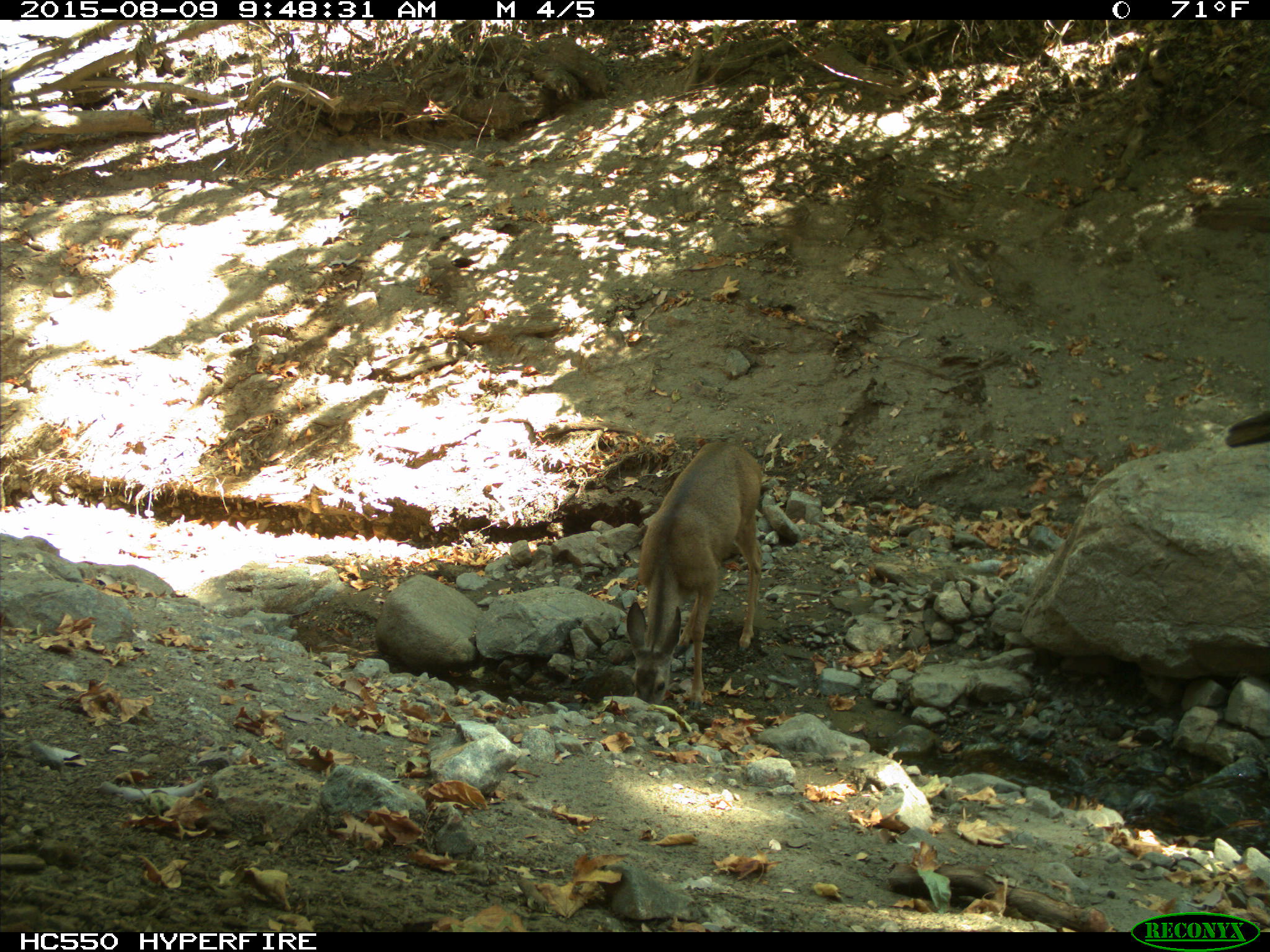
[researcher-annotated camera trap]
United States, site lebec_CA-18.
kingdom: Animalia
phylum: Chordata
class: Mammalia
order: Artiodactyla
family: Cervidae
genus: Odocoileus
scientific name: Odocoileus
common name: deer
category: unidentified deer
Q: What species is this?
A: Unidentified deer (deer) (Odocoileus).